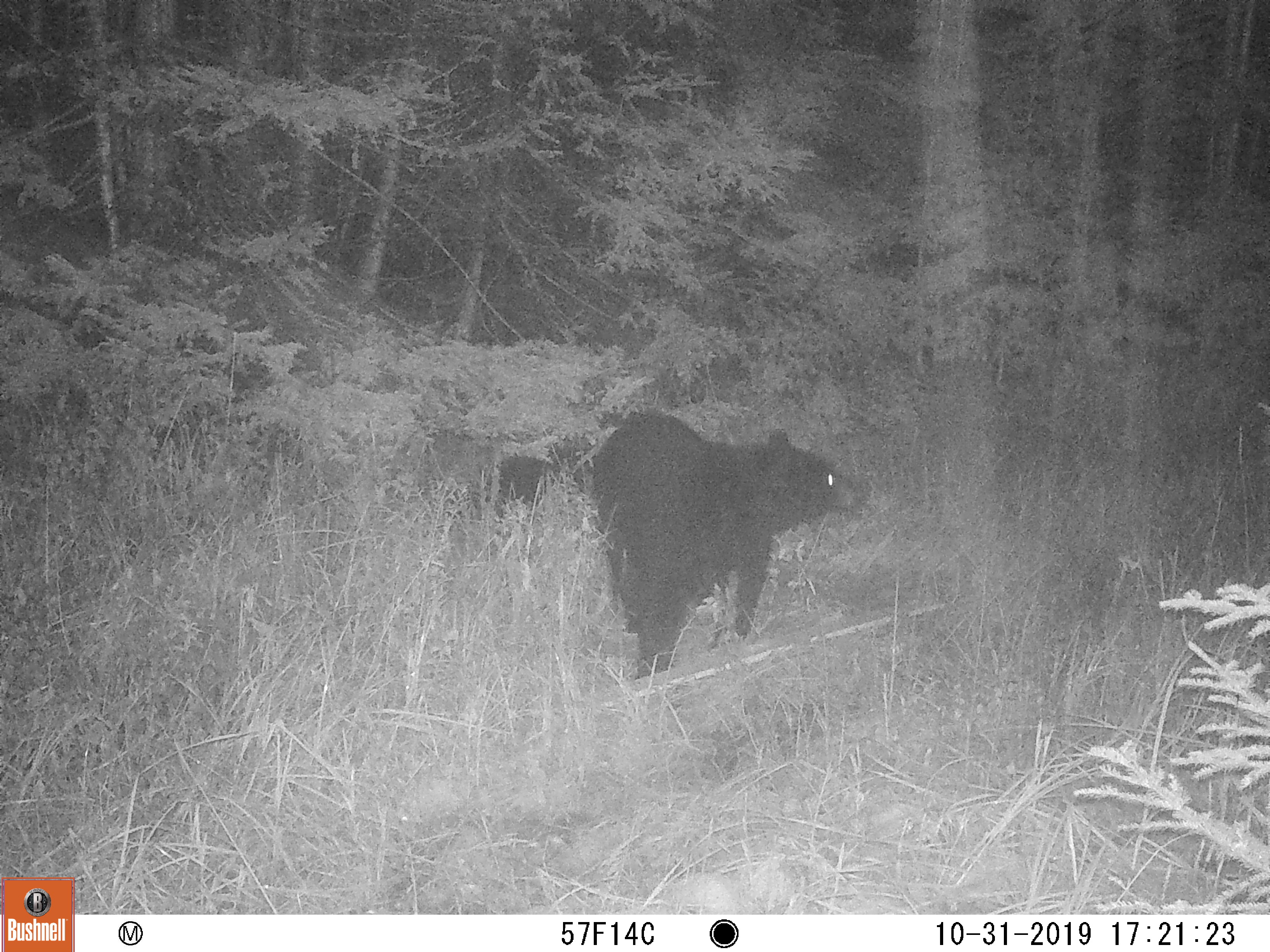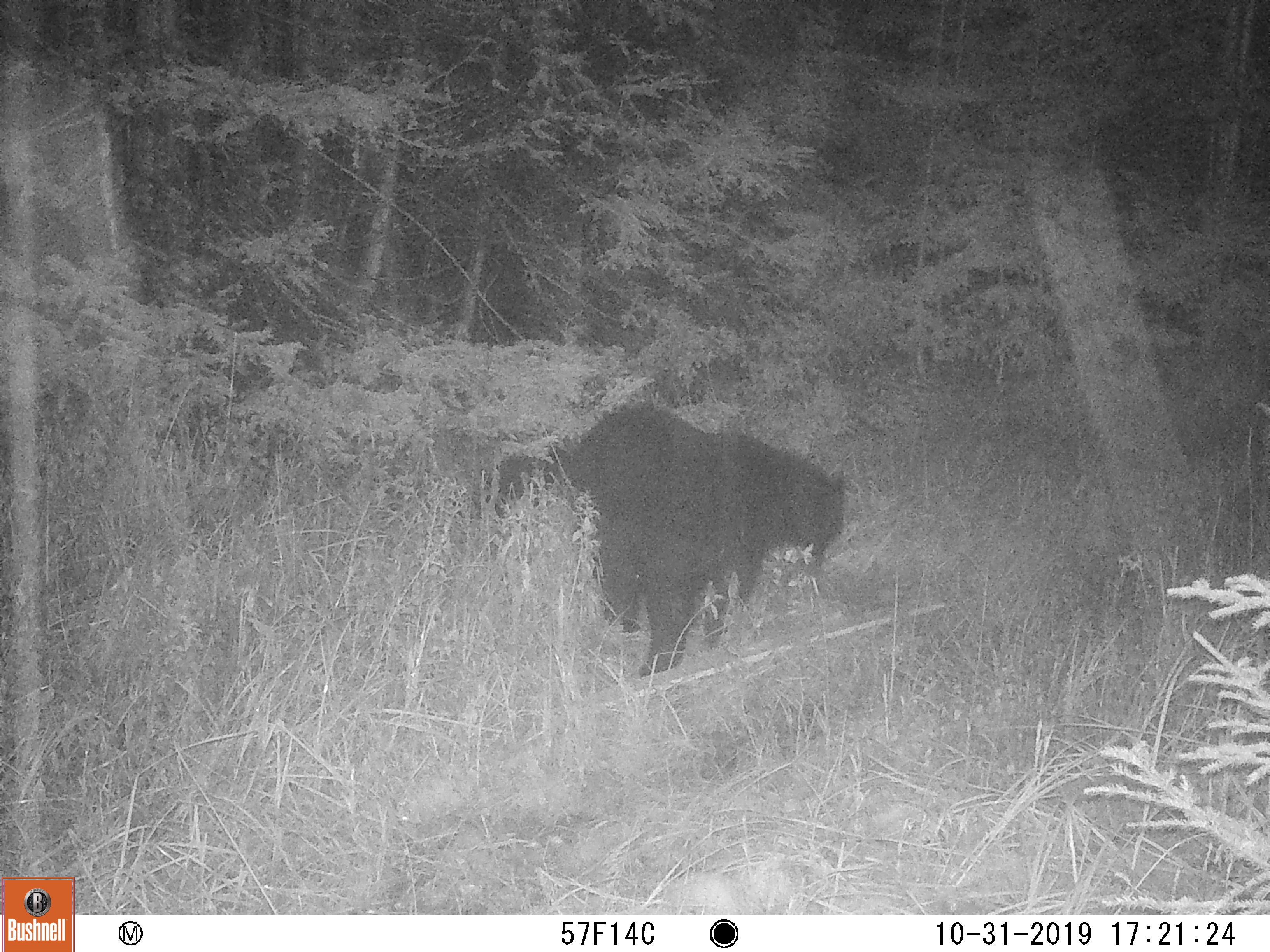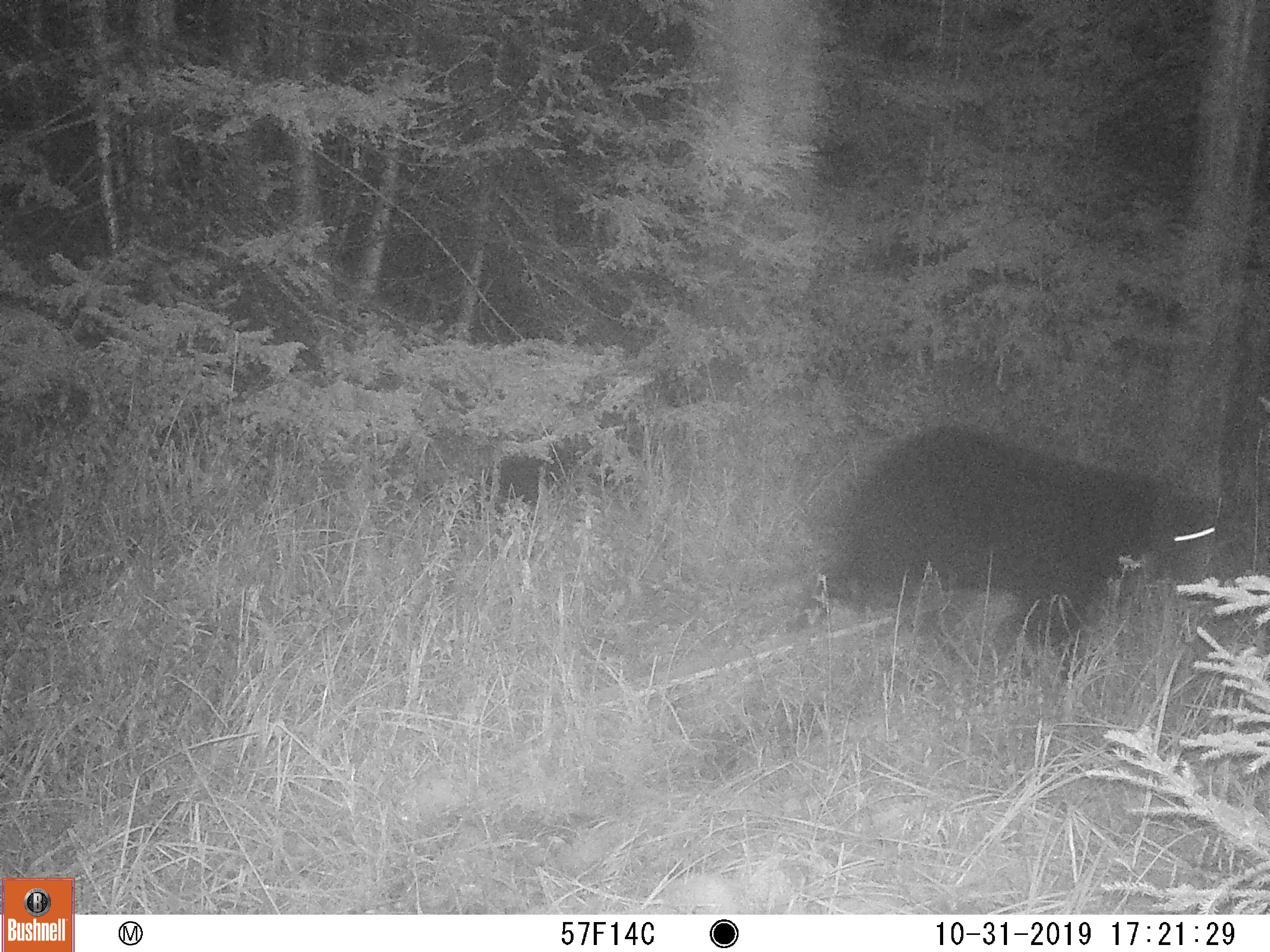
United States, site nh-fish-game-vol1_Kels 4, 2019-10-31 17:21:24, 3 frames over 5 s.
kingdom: Animalia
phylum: Chordata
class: Mammalia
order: Carnivora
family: Ursidae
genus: Ursus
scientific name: Ursus americanus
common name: black bear